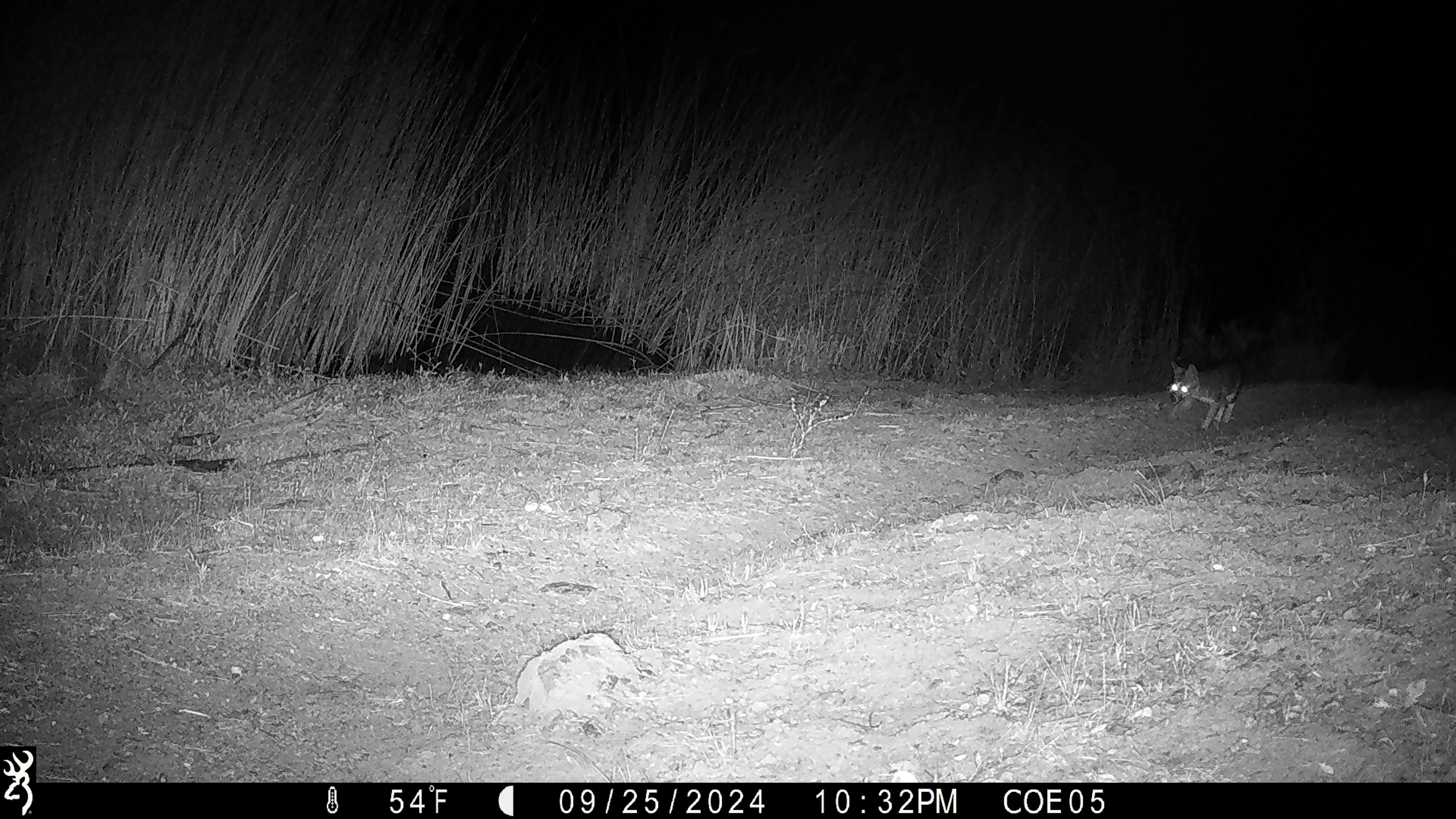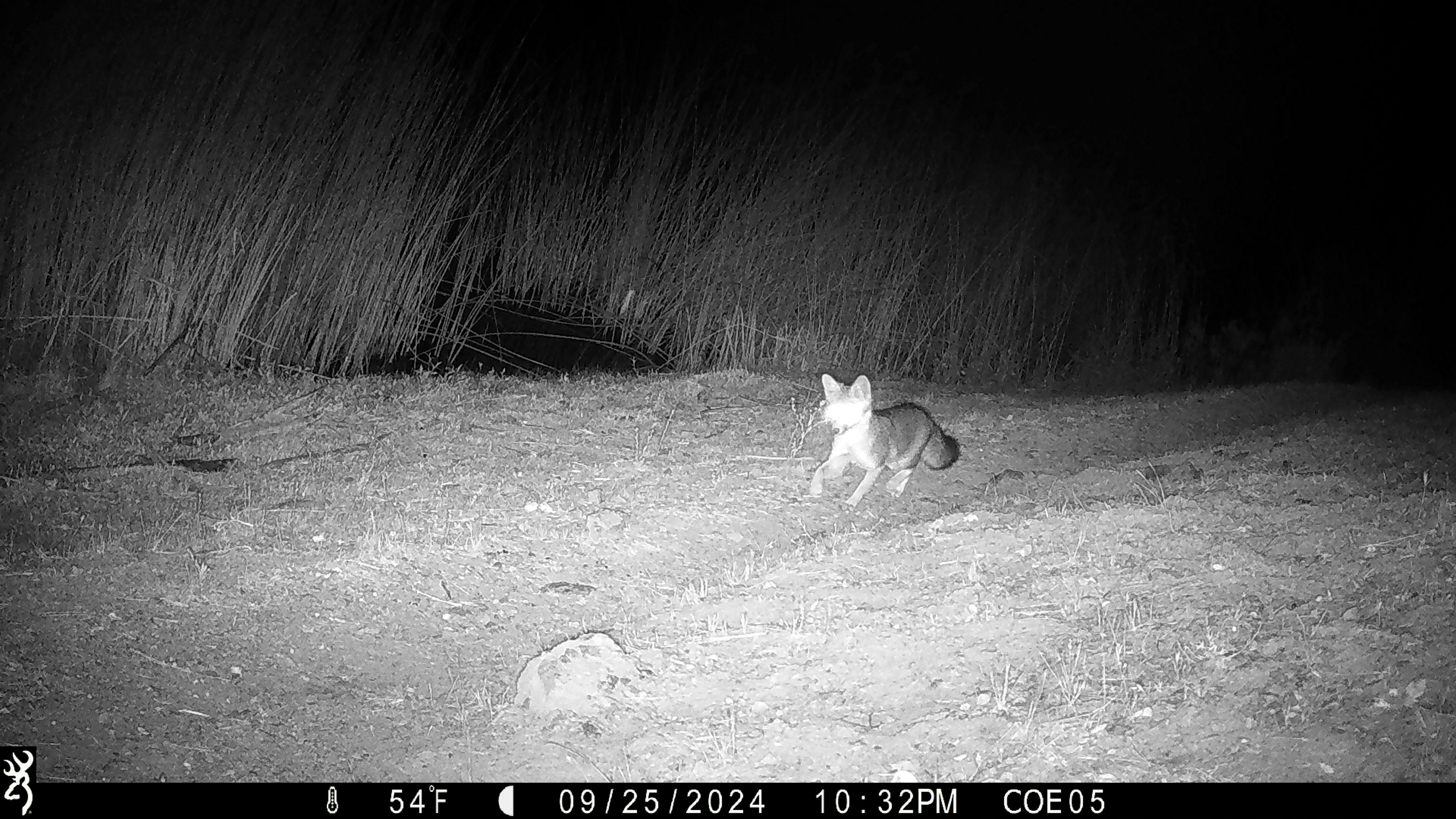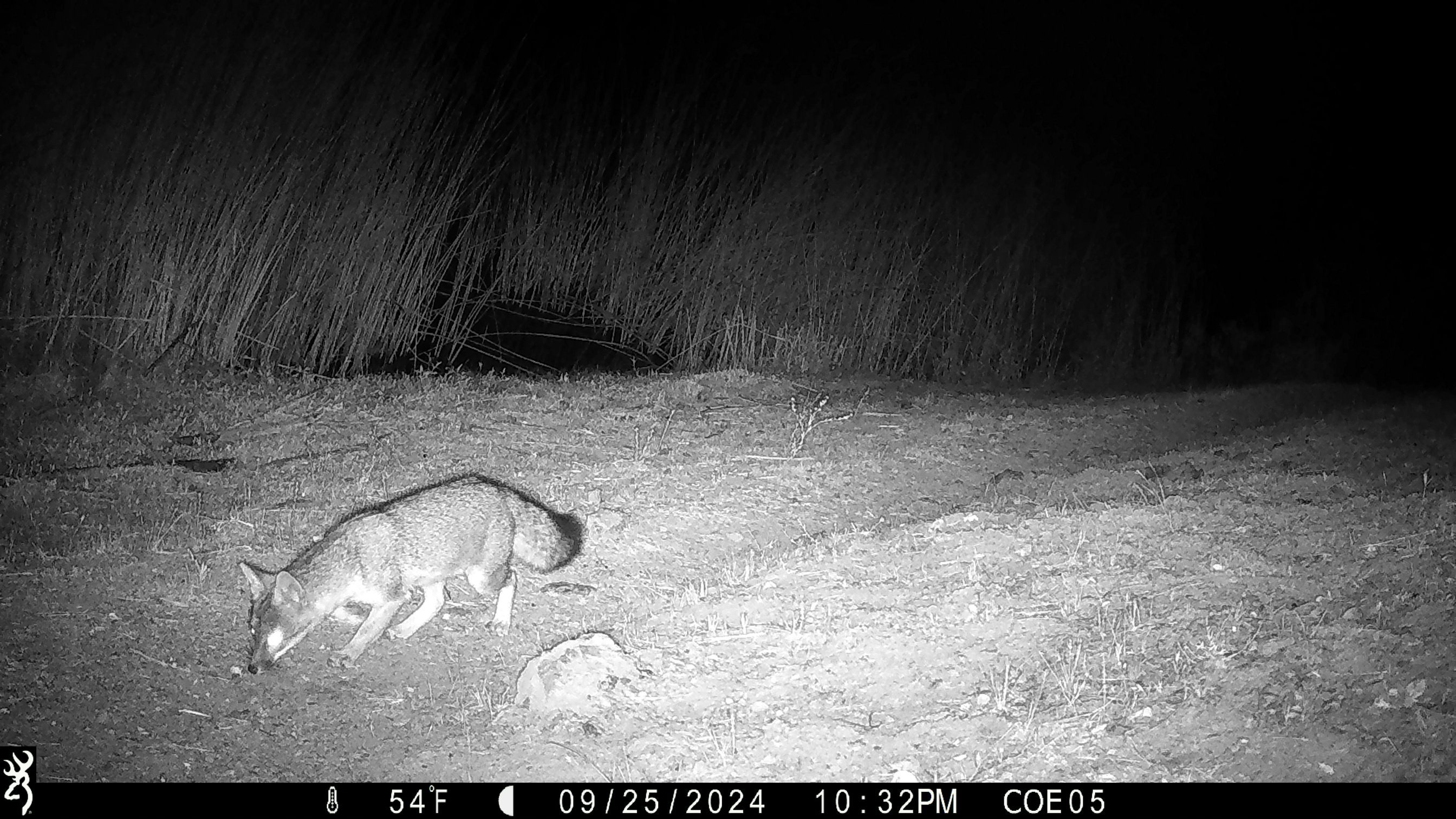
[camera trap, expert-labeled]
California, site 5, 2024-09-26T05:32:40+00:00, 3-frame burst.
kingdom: Animalia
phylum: Chordata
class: Mammalia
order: Carnivora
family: Canidae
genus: Urocyon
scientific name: Urocyon cinereoargenteus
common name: gray fox